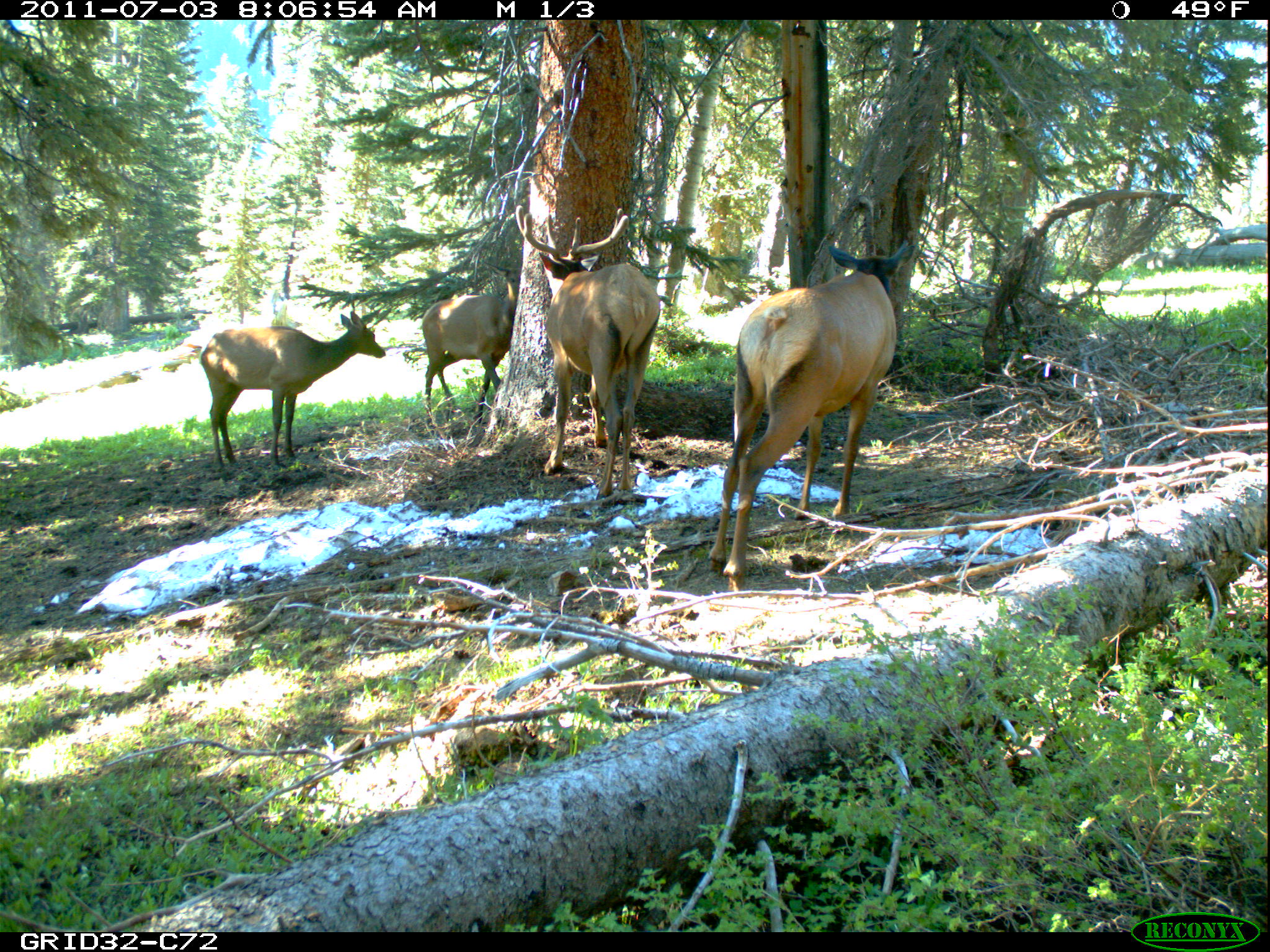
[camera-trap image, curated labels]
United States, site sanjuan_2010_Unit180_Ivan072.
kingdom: Animalia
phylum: Chordata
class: Mammalia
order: Artiodactyla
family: Cervidae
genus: Cervus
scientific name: Cervus elaphus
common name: red deer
Cervus elaphus (red deer).